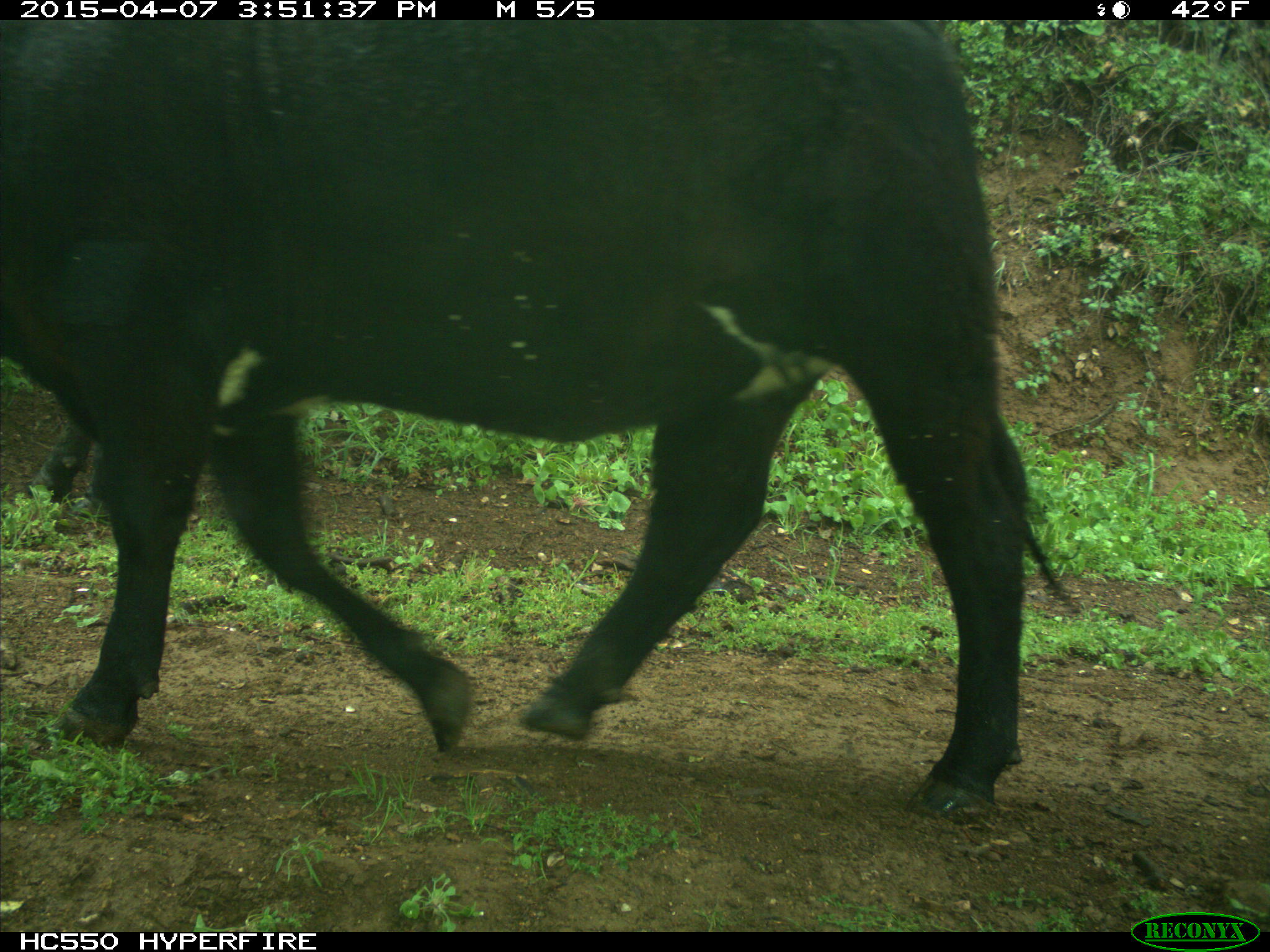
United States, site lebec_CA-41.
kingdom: Animalia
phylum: Chordata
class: Mammalia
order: Artiodactyla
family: Bovidae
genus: Bos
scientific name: Bos taurus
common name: domestic cow